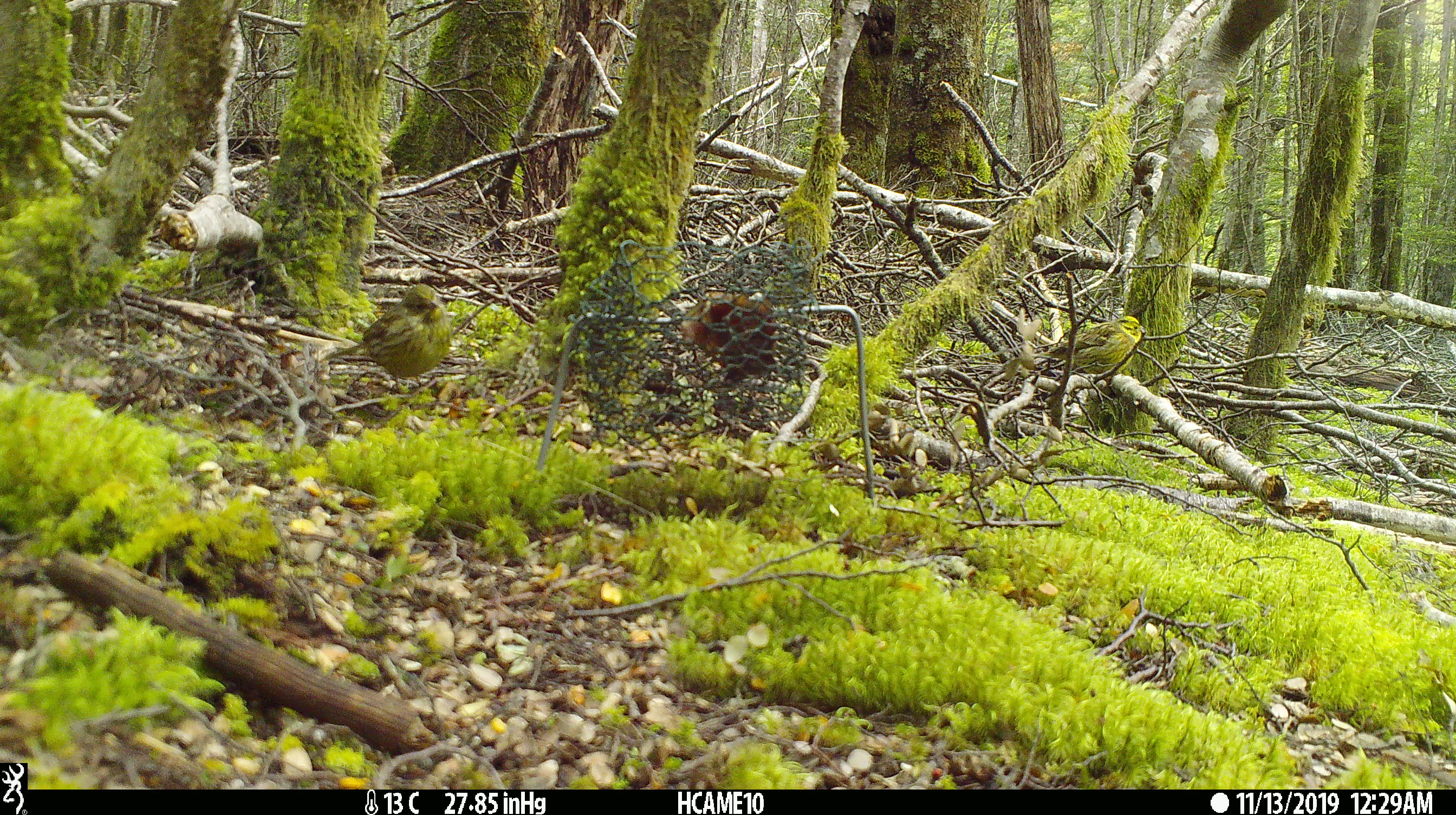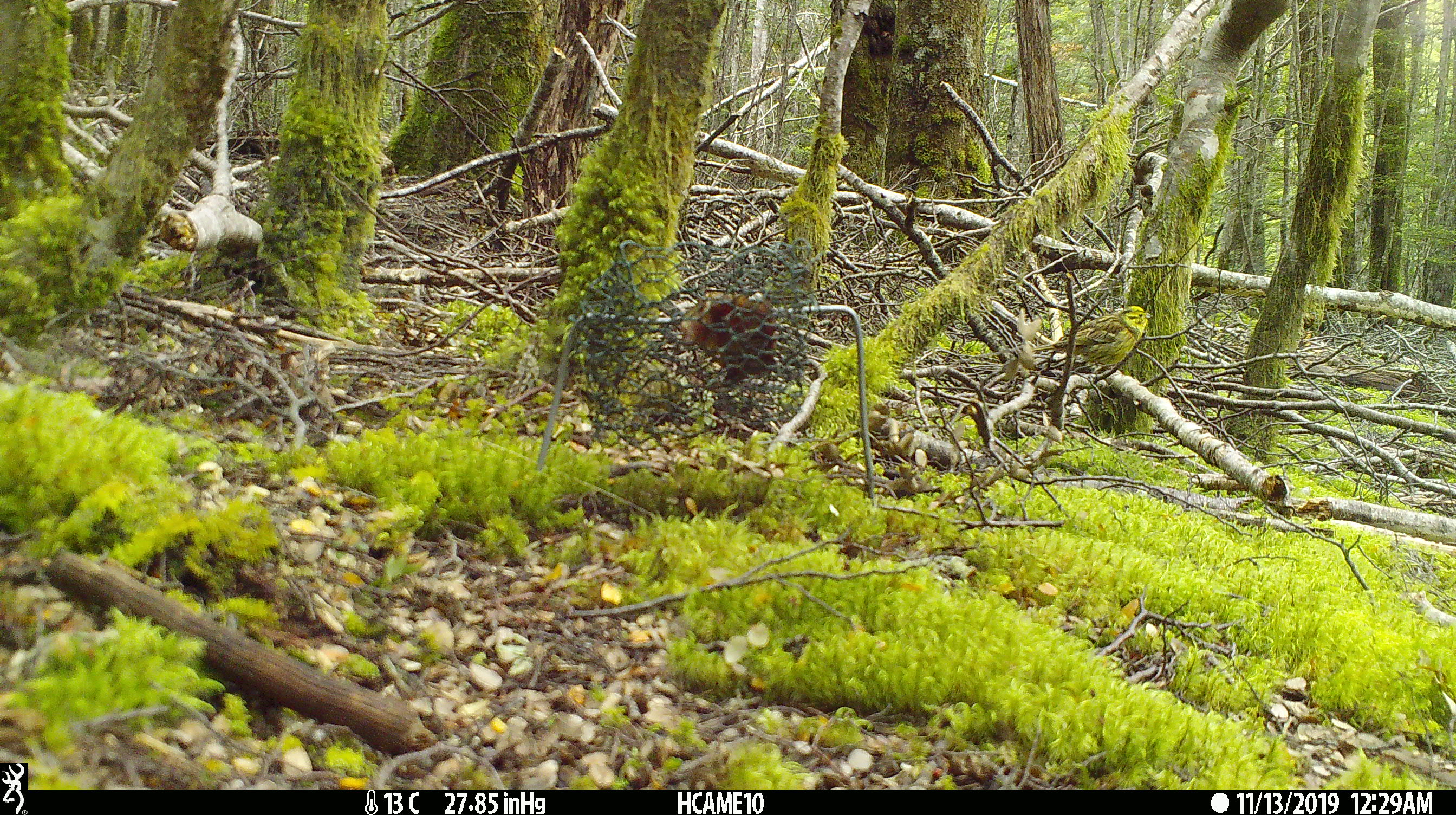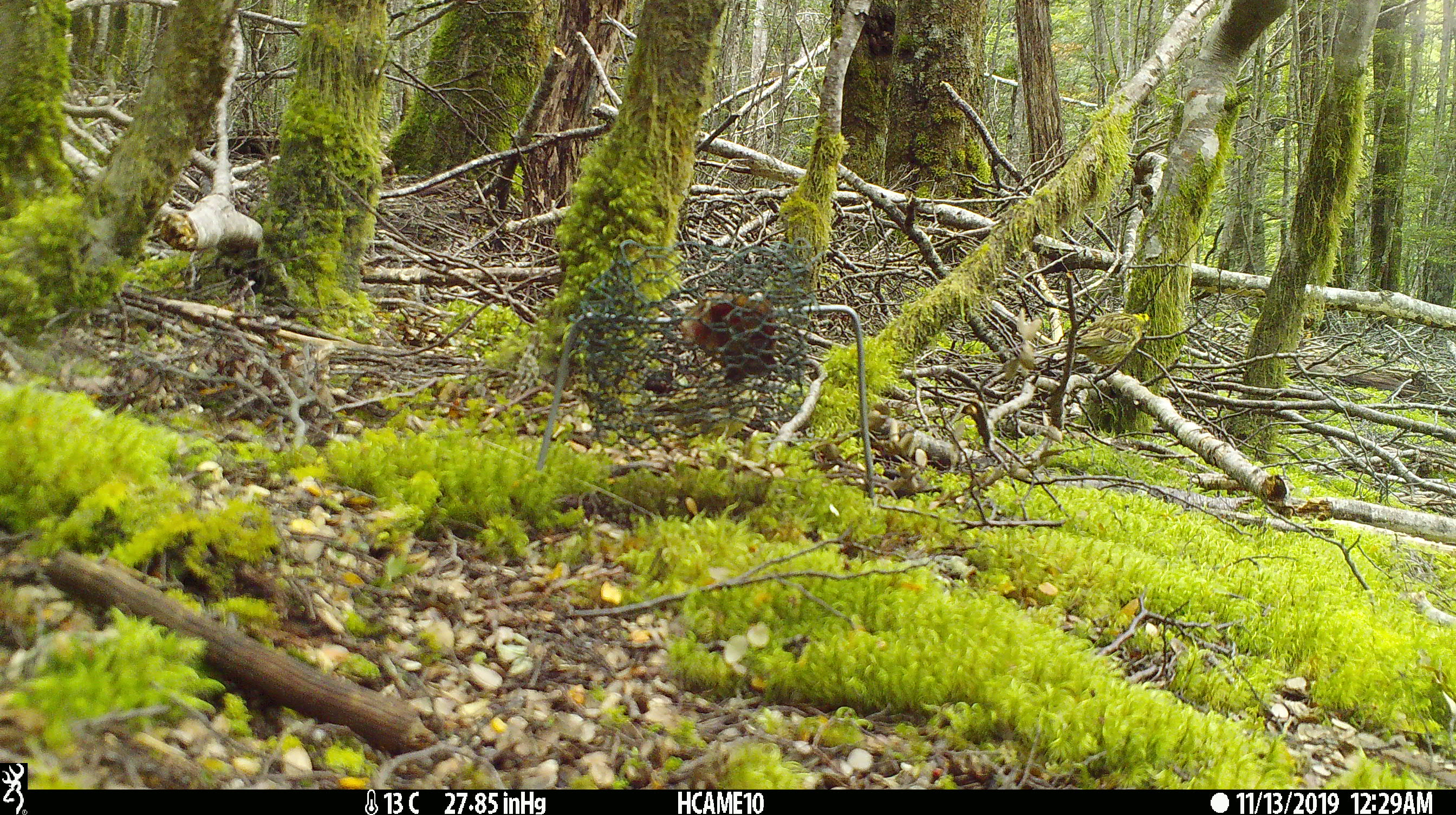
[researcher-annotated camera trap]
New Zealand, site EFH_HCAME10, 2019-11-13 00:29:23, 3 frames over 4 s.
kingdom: Animalia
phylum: Chordata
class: Aves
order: Passeriformes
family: Emberizidae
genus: Emberiza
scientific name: Emberiza citrinella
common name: yellowhammer